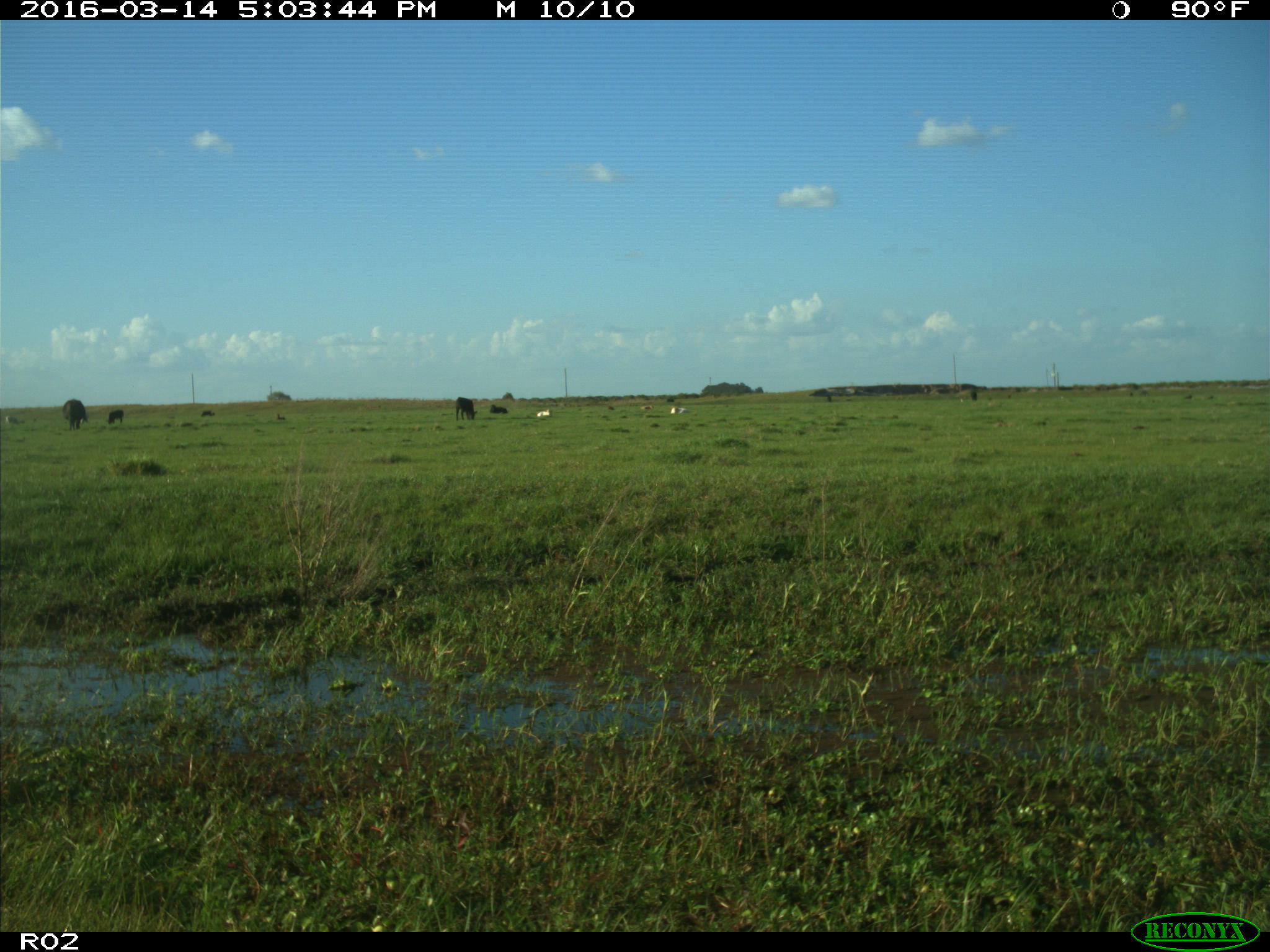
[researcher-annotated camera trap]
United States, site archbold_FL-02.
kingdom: Animalia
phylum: Chordata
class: Mammalia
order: Artiodactyla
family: Bovidae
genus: Bos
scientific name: Bos taurus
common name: domestic cow